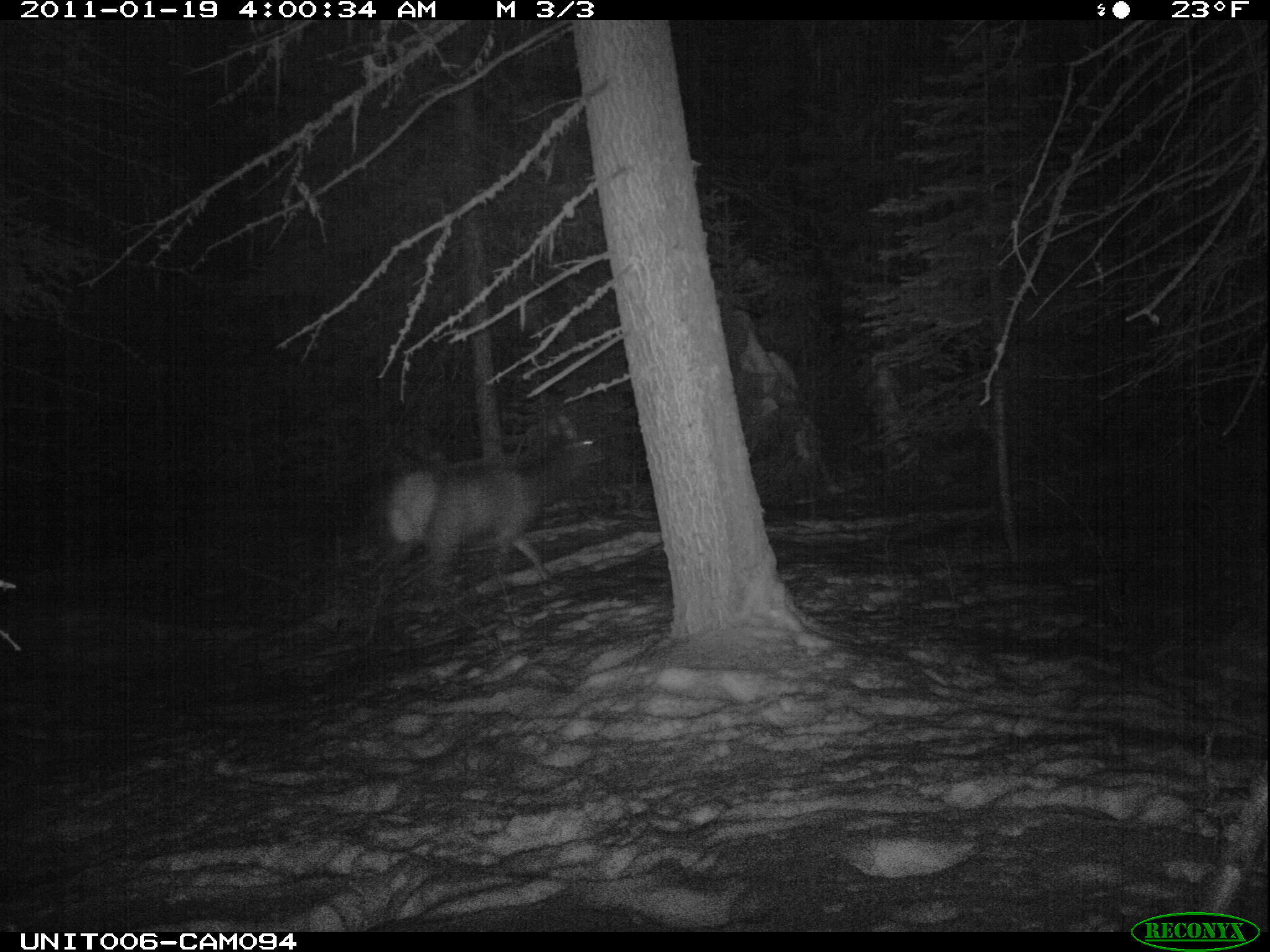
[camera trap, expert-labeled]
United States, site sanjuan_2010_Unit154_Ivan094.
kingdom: Animalia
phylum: Chordata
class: Mammalia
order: Artiodactyla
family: Cervidae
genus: Cervus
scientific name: Cervus elaphus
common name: red deer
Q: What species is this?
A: Cervus elaphus (red deer).